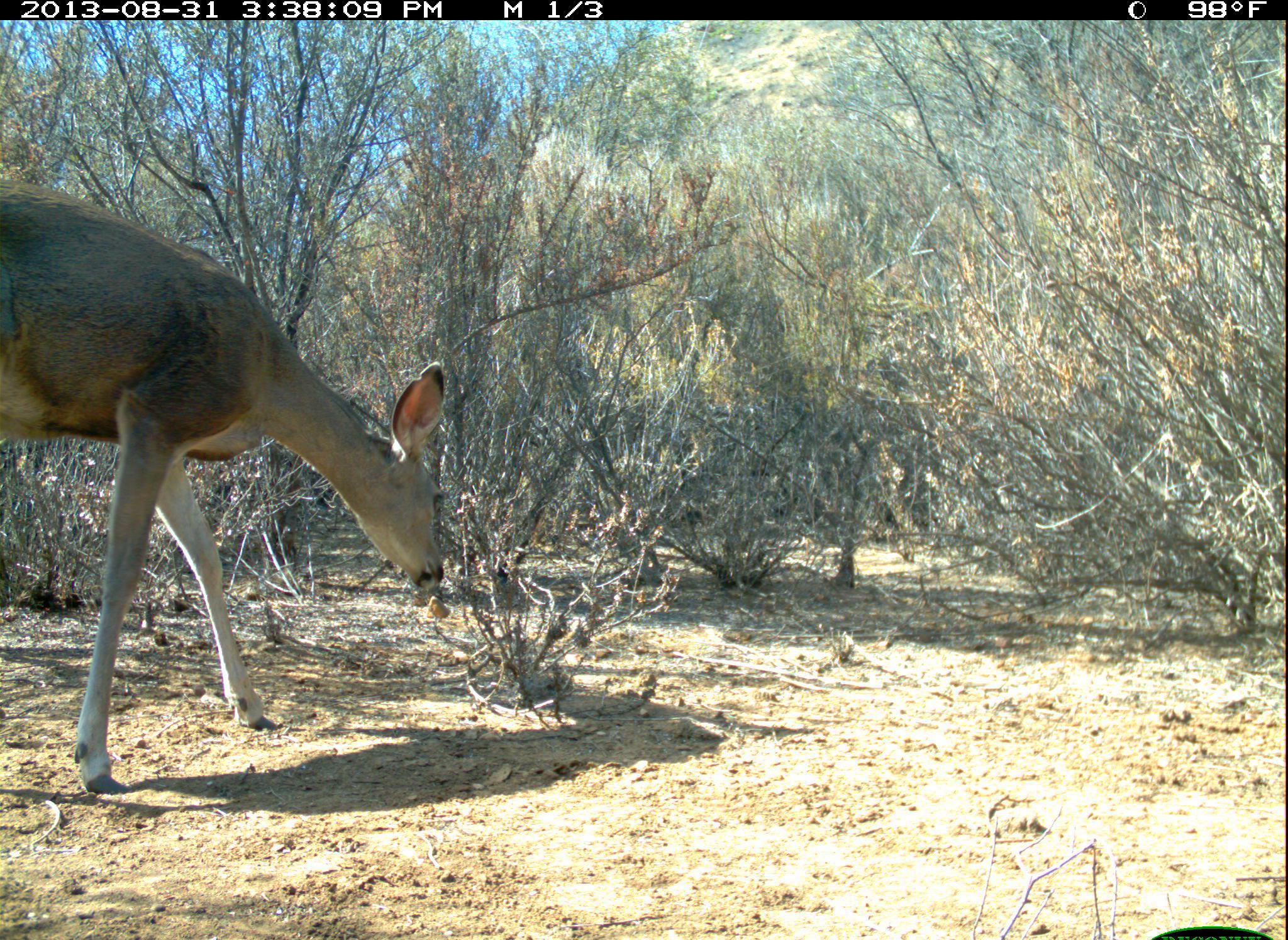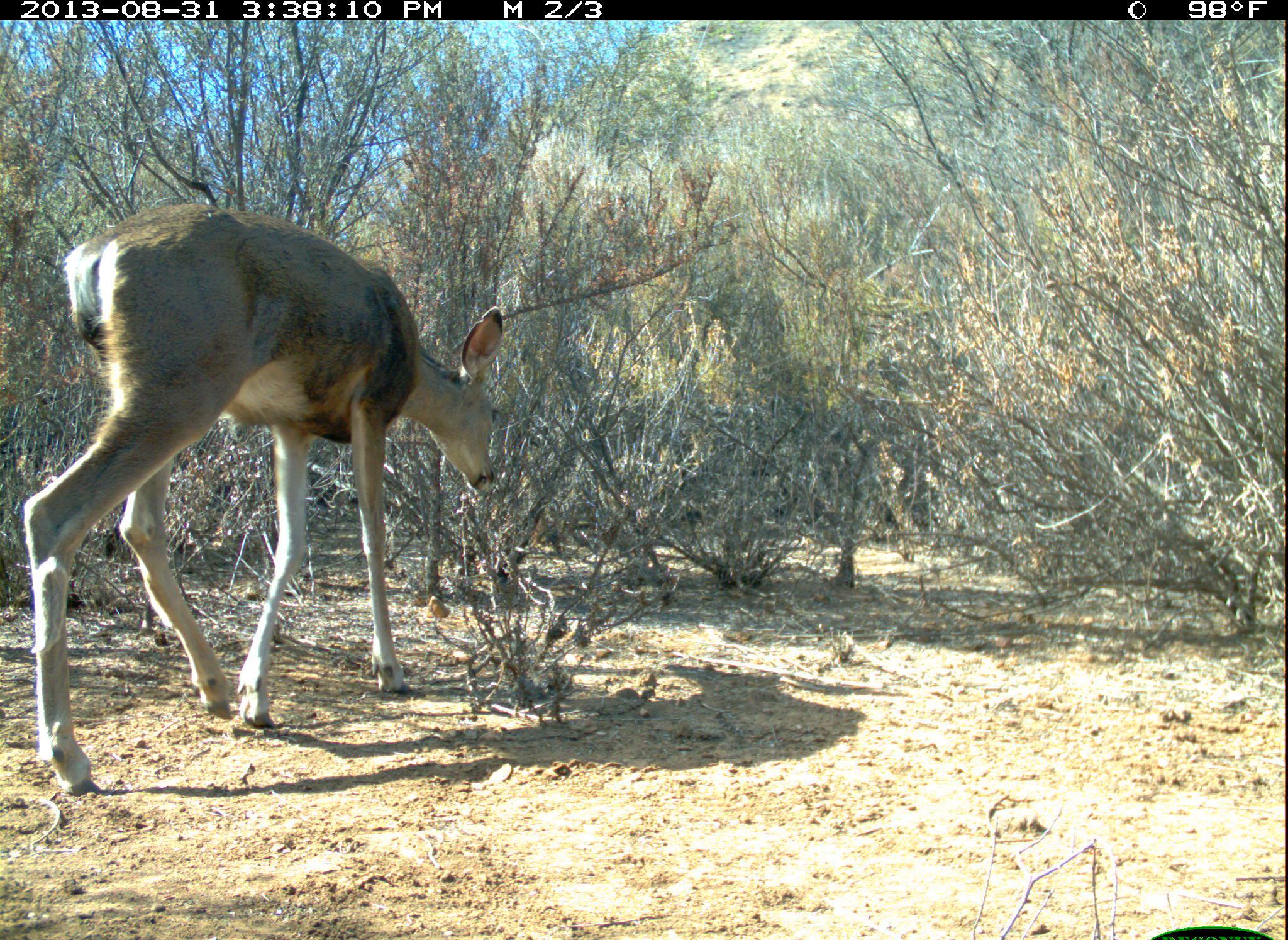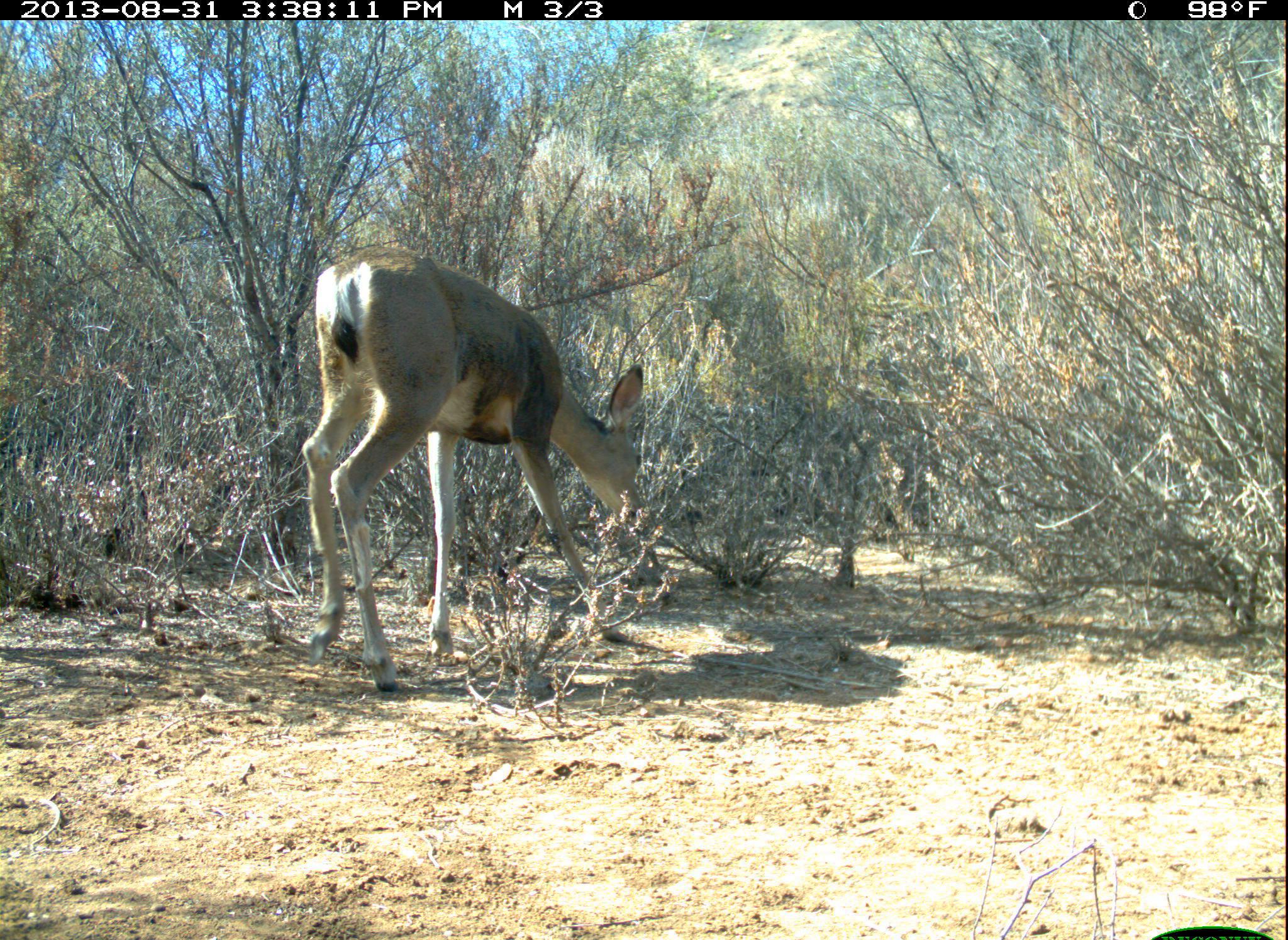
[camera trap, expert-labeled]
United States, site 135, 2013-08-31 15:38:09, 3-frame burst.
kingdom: Animalia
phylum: Chordata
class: Mammalia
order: Artiodactyla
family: Cervidae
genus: Odocoileus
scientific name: Odocoileus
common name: deer